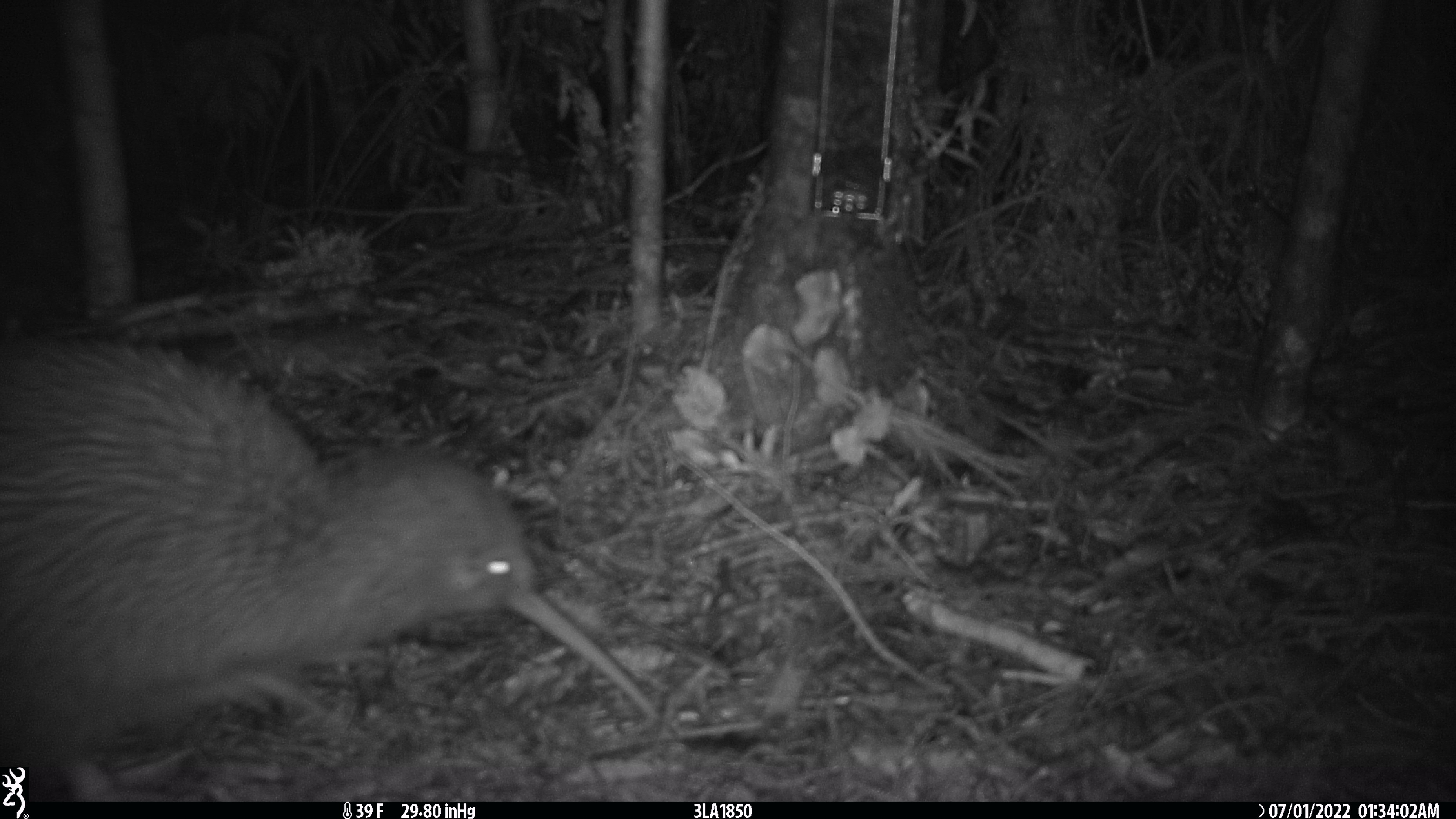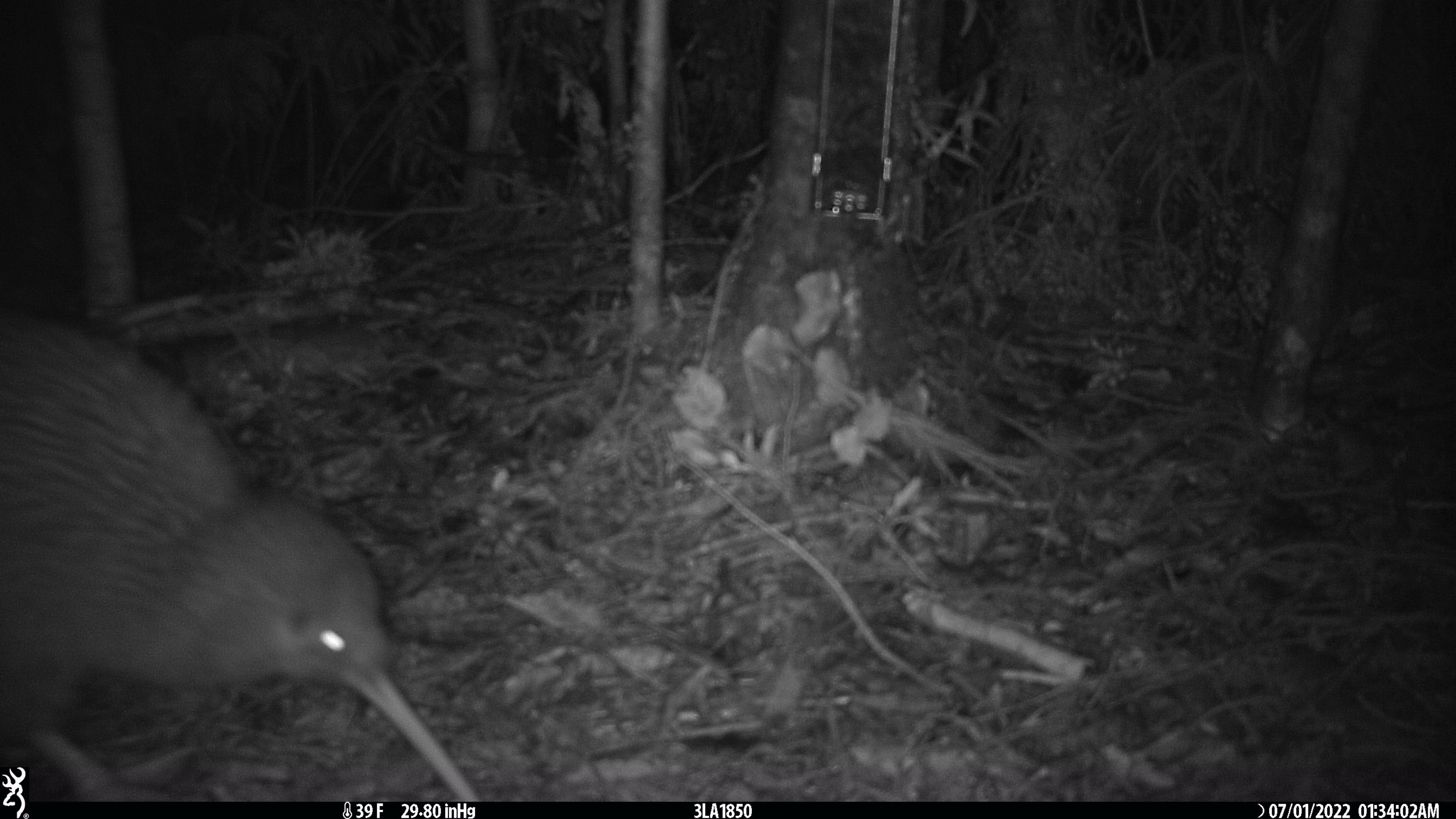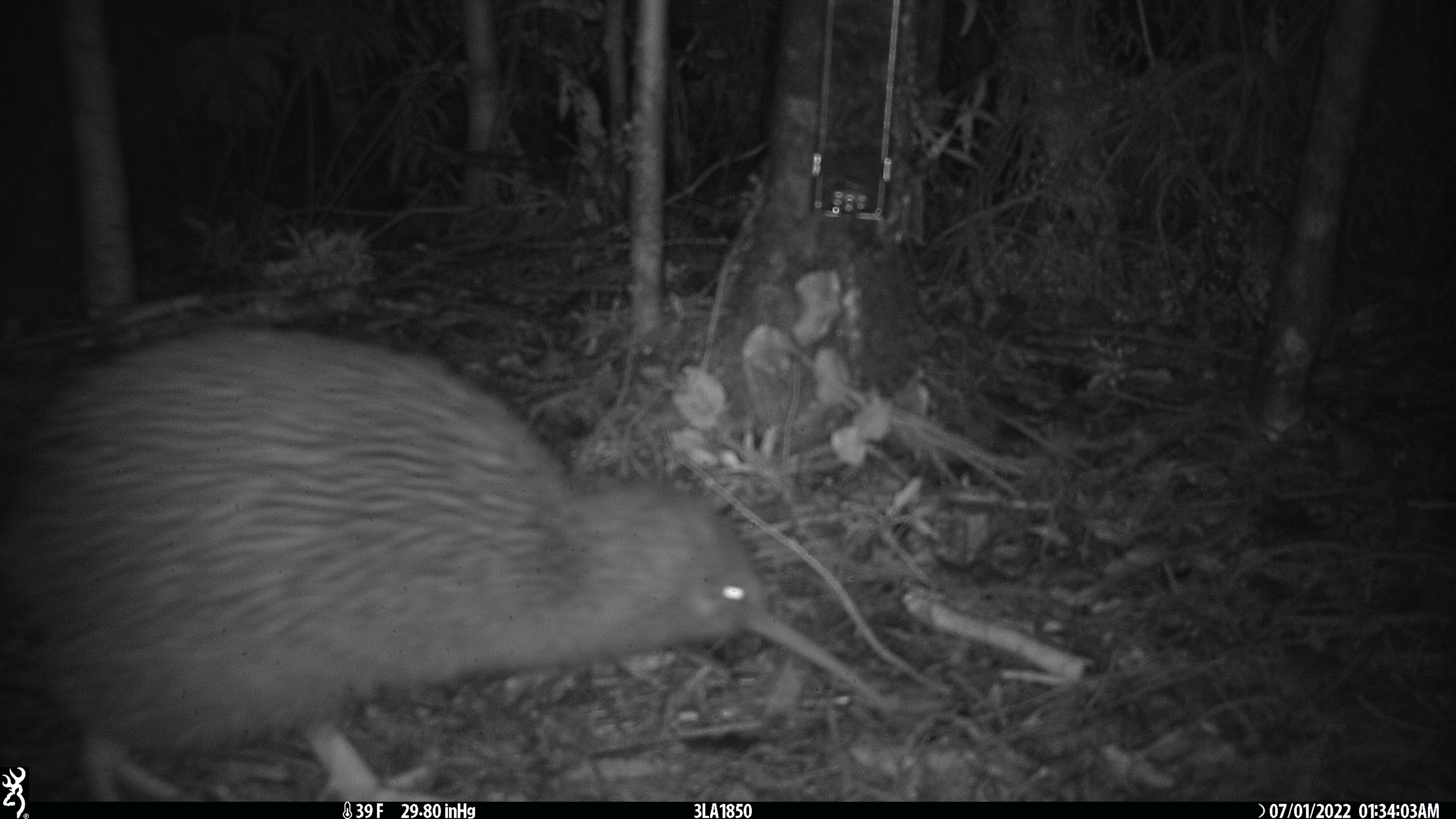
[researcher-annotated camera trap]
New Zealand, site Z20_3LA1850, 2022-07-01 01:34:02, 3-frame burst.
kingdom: Animalia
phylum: Chordata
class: Aves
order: Apterygiformes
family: Apterygidae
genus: Apteryx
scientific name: Apteryx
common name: kiwi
Kiwi (Apteryx).